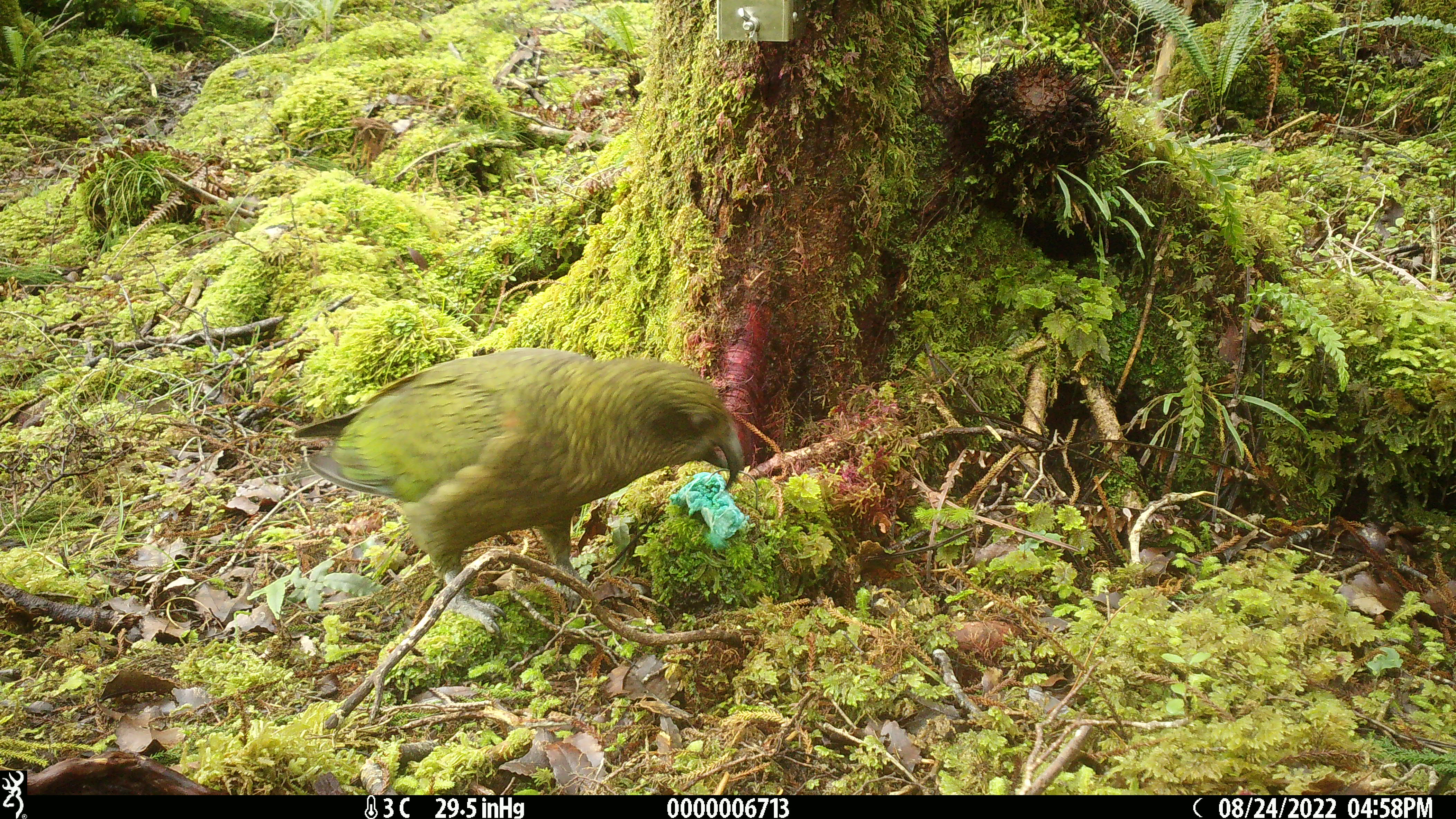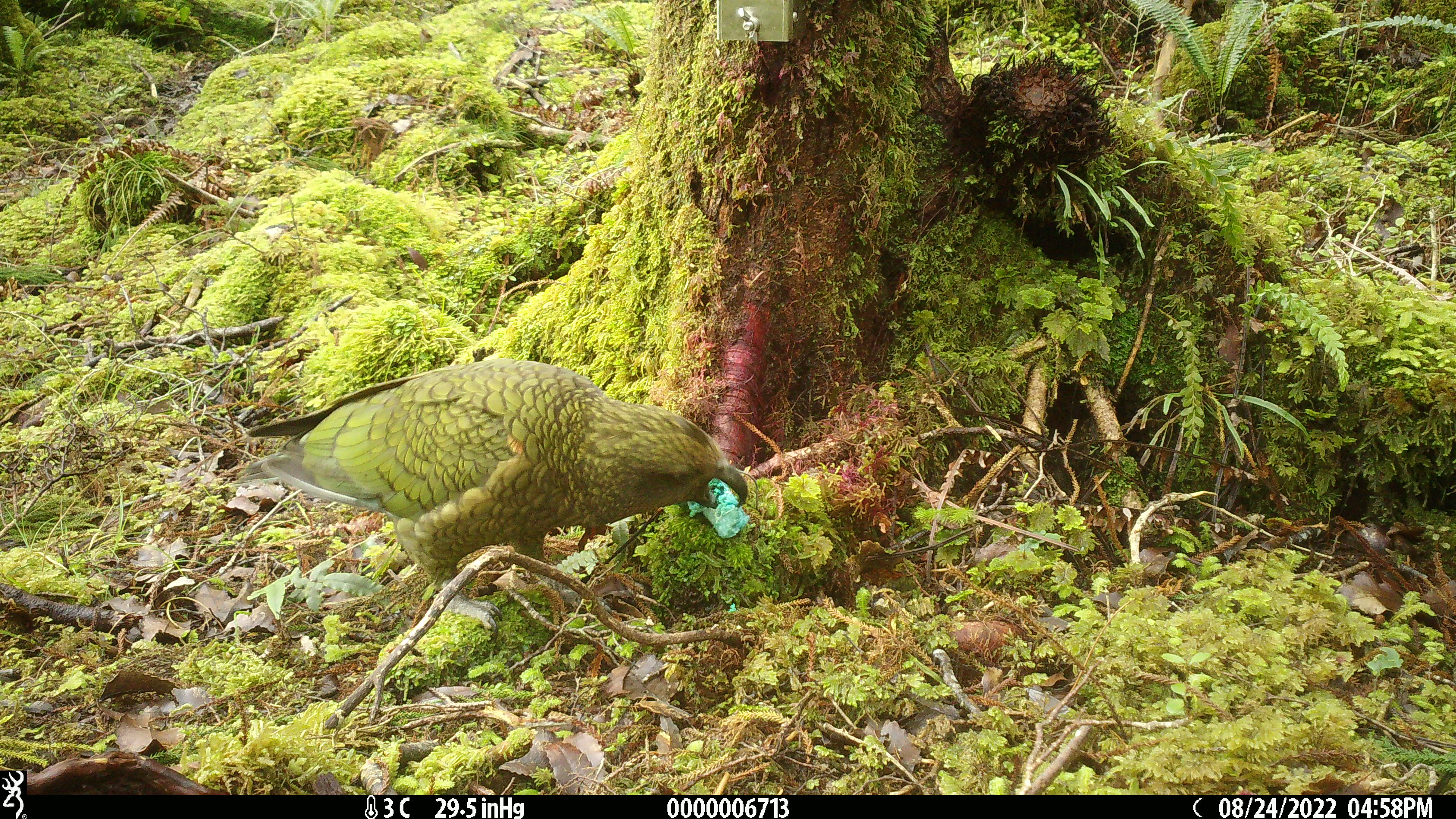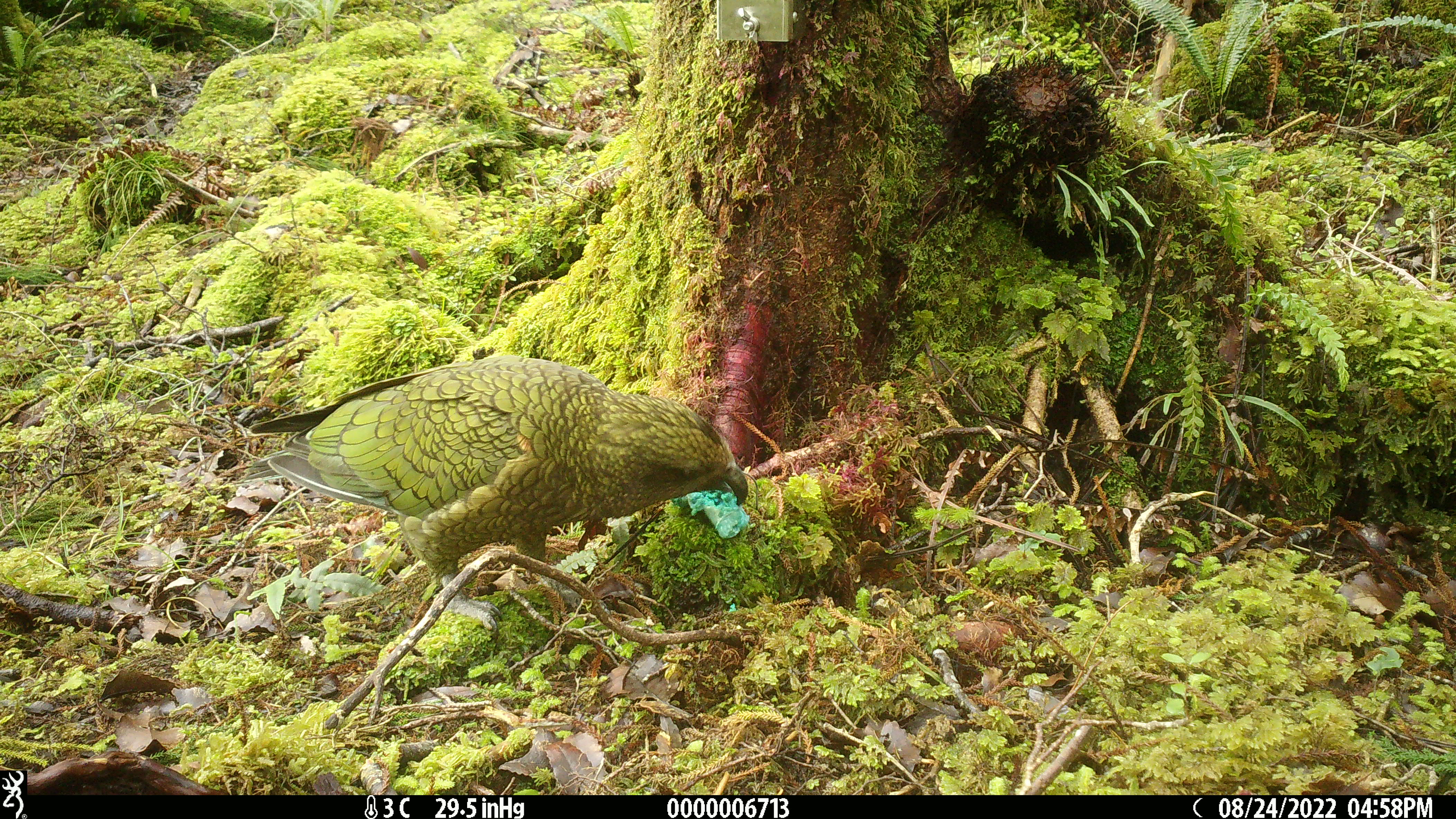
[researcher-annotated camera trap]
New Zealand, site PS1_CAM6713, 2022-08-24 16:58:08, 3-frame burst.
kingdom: Animalia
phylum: Chordata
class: Aves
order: Psittaciformes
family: Strigopidae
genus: Nestor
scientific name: Nestor notabilis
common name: kea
Kea (Nestor notabilis).